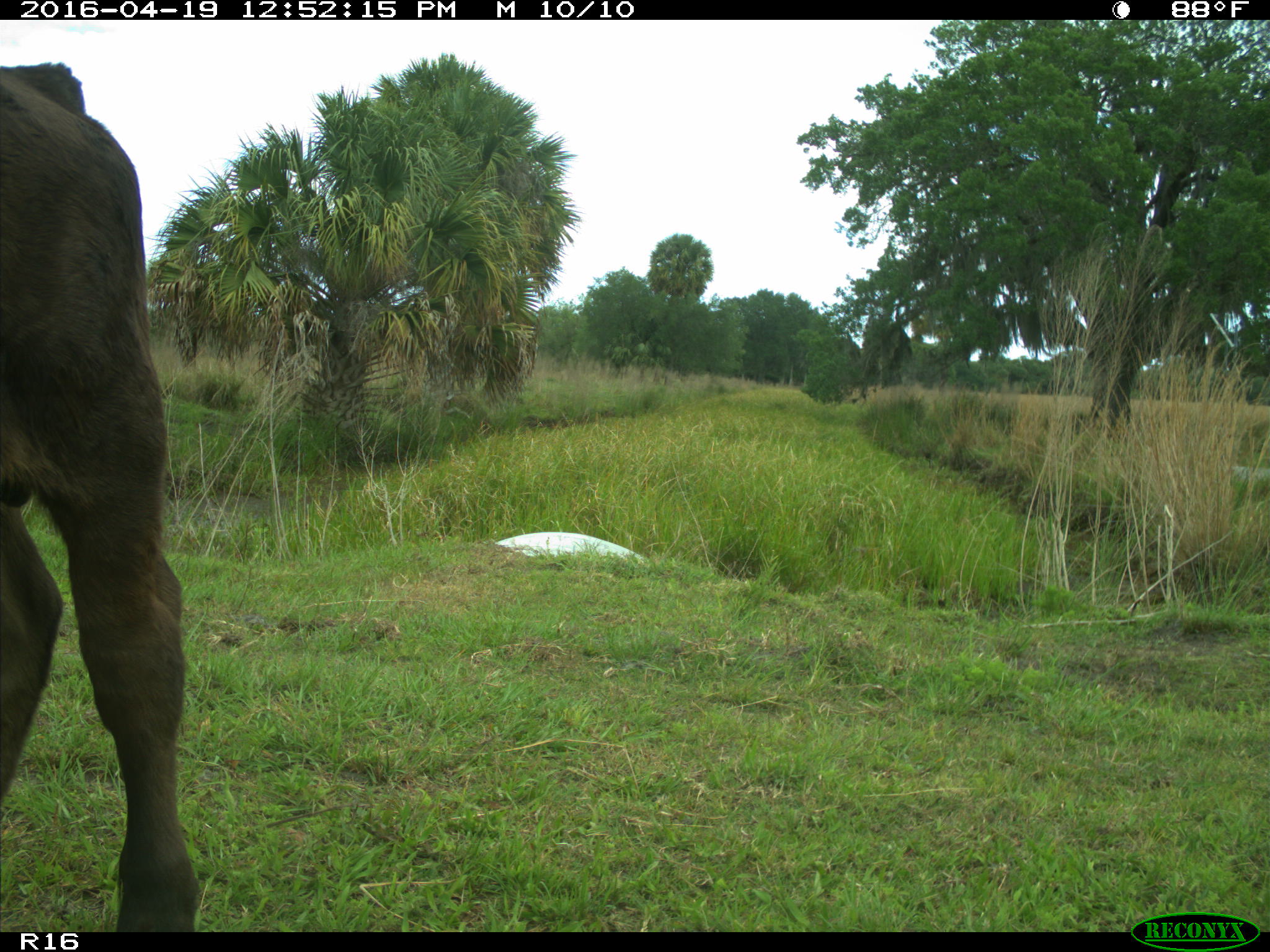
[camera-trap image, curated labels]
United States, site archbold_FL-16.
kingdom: Animalia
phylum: Chordata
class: Mammalia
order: Artiodactyla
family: Bovidae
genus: Bos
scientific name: Bos taurus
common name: domestic cow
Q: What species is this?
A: Bos taurus (domestic cow).